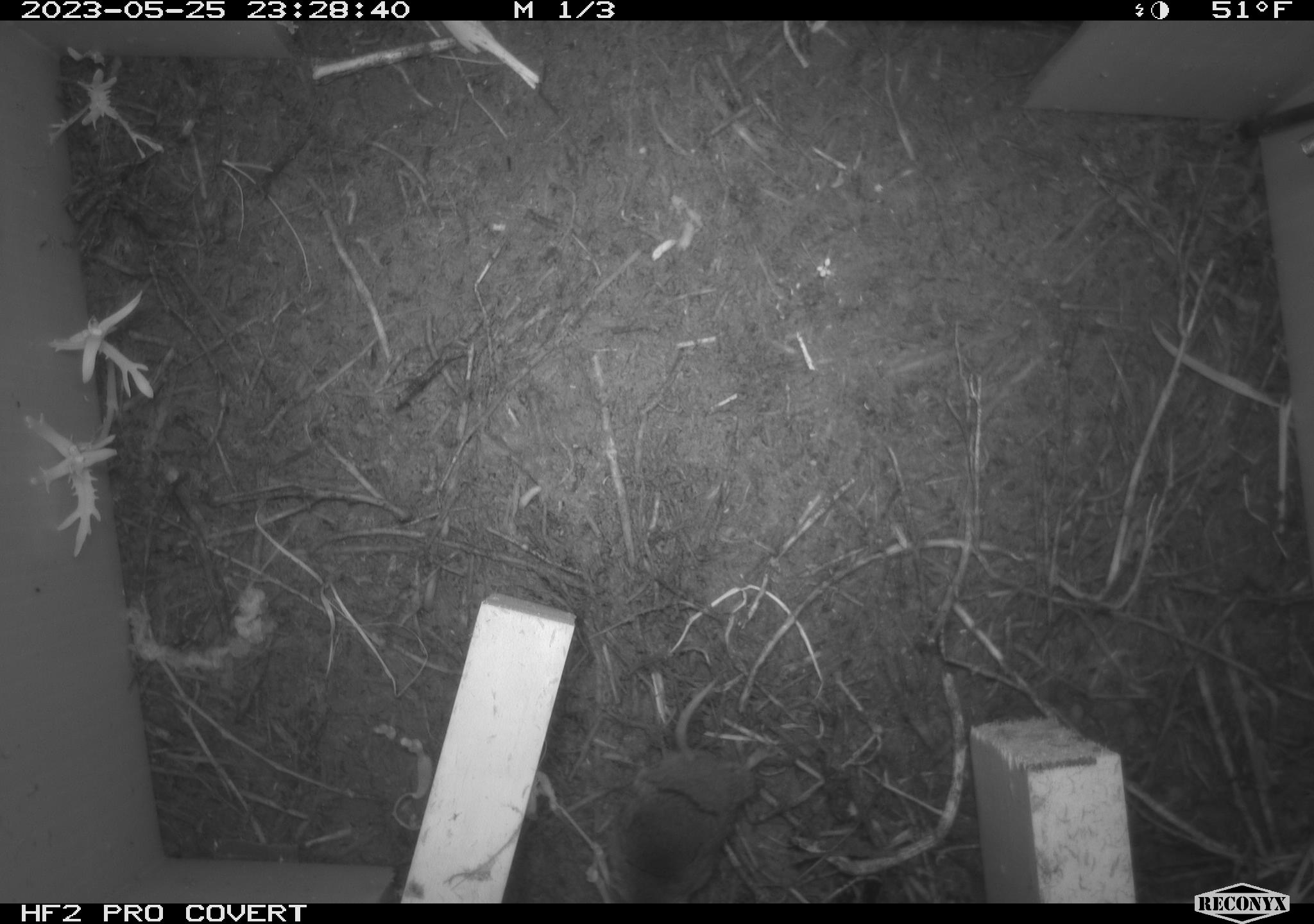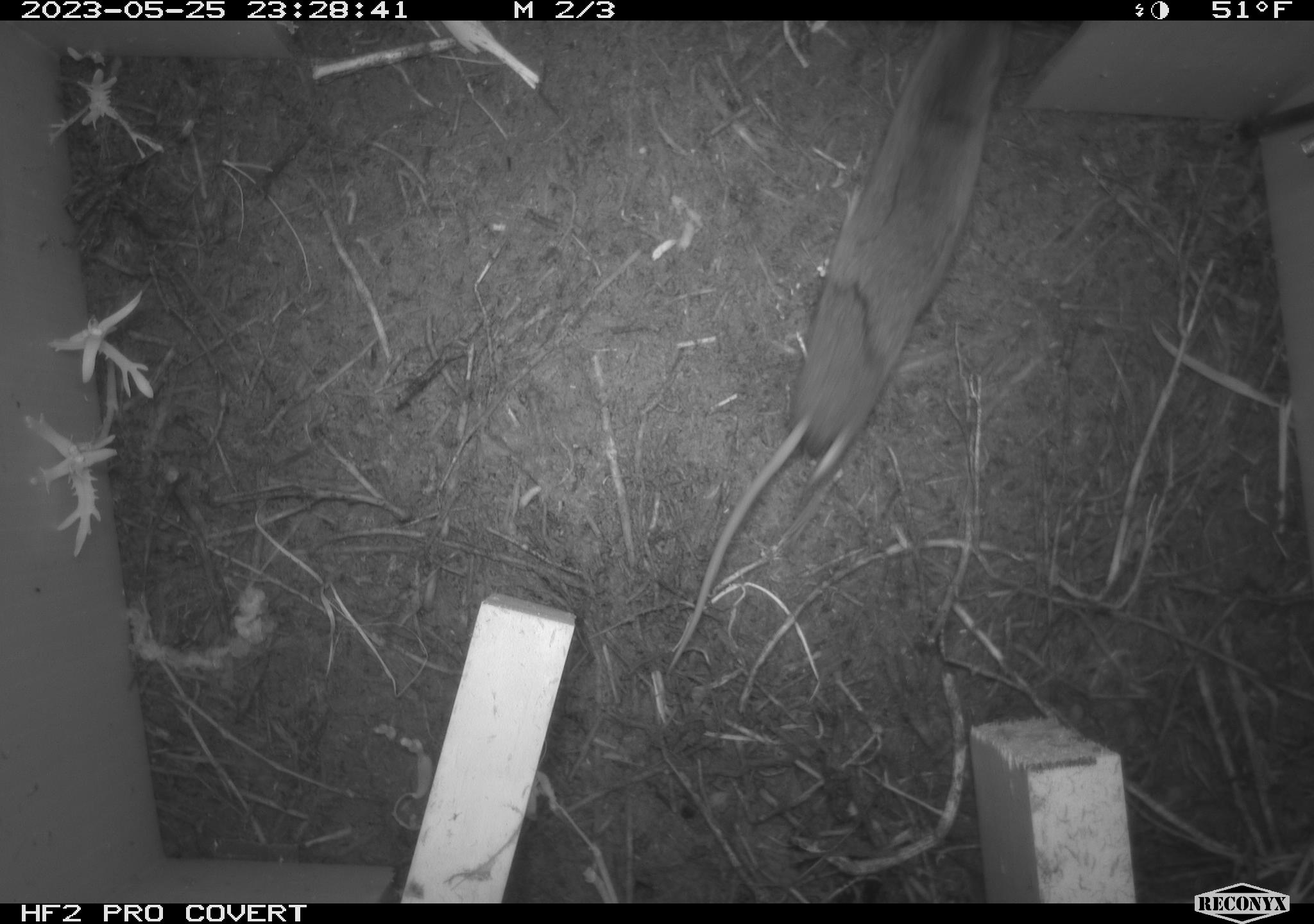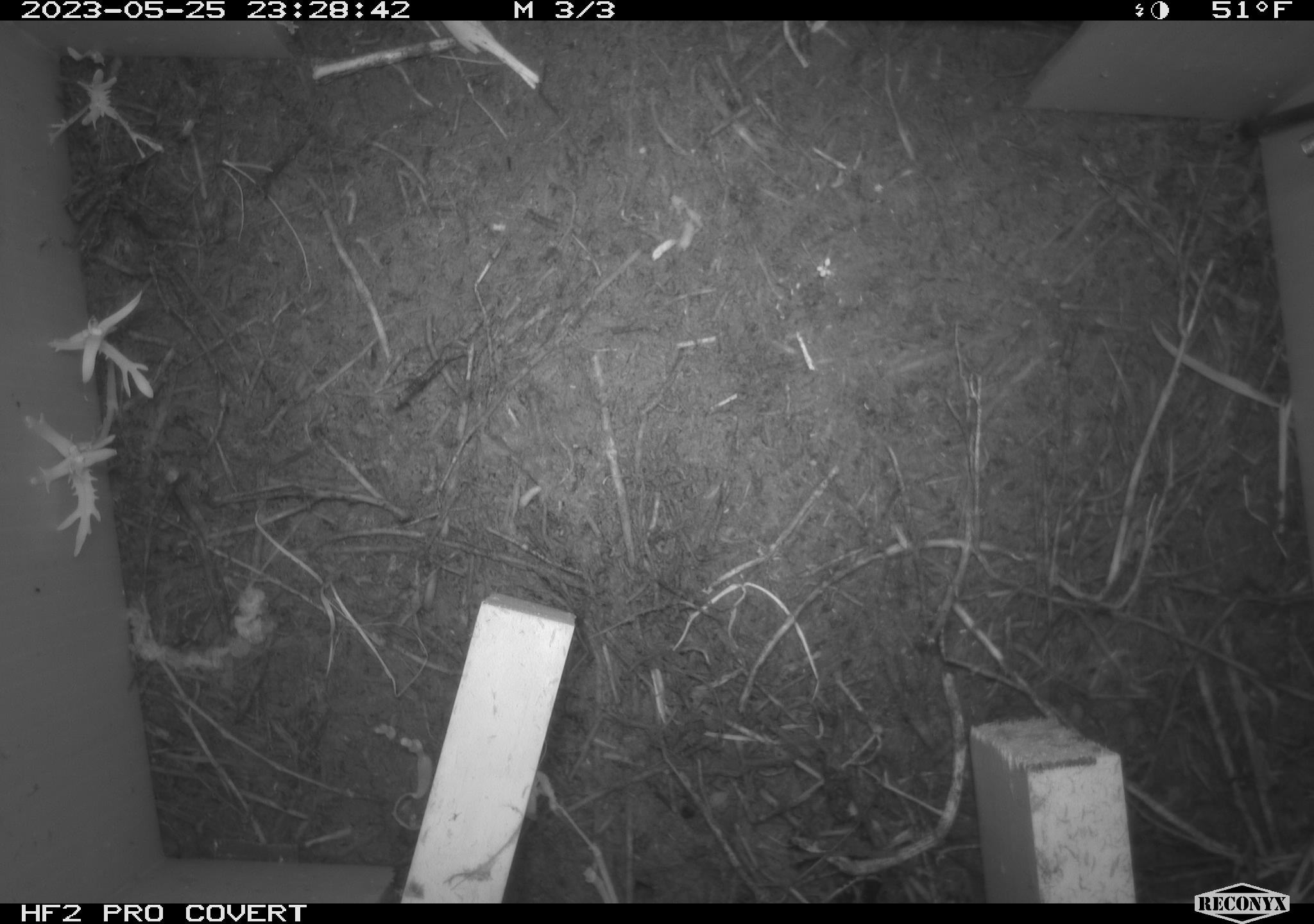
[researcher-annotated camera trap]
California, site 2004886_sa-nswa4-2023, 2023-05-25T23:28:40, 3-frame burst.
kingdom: Animalia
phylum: Chordata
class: Mammalia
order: Eulipotyphla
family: Soricidae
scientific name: Soricidae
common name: shrews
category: soricidae family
Soricidae family (shrews) (Soricidae).